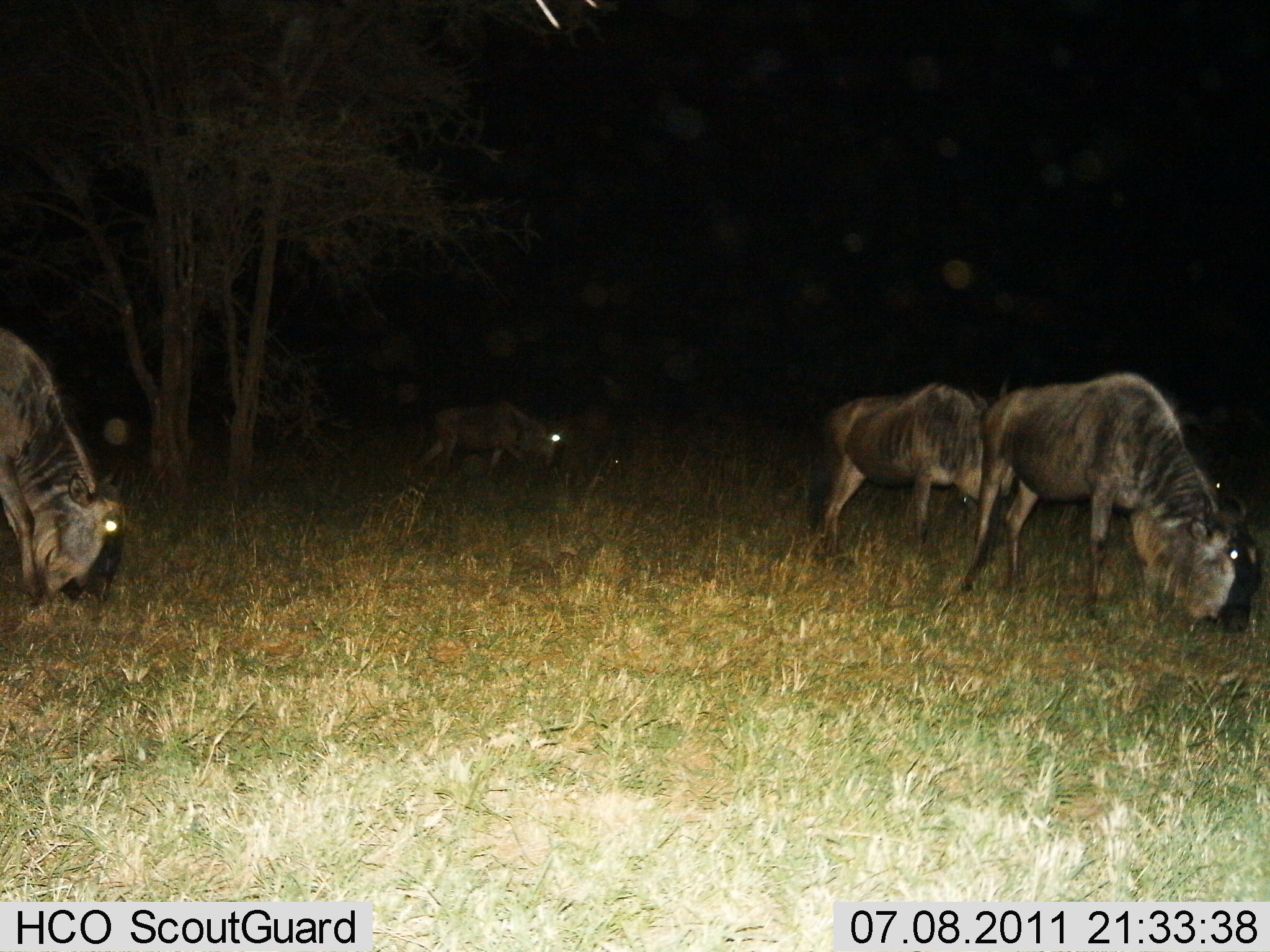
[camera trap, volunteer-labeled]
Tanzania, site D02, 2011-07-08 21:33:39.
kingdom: Animalia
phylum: Chordata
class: Mammalia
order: Artiodactyla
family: Bovidae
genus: Connochaetes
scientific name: Connochaetes taurinus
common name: blue wildebeest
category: wildebeest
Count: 4.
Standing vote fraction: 8%.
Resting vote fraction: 0%.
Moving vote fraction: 8%.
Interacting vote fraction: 0%.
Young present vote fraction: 0%.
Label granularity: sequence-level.